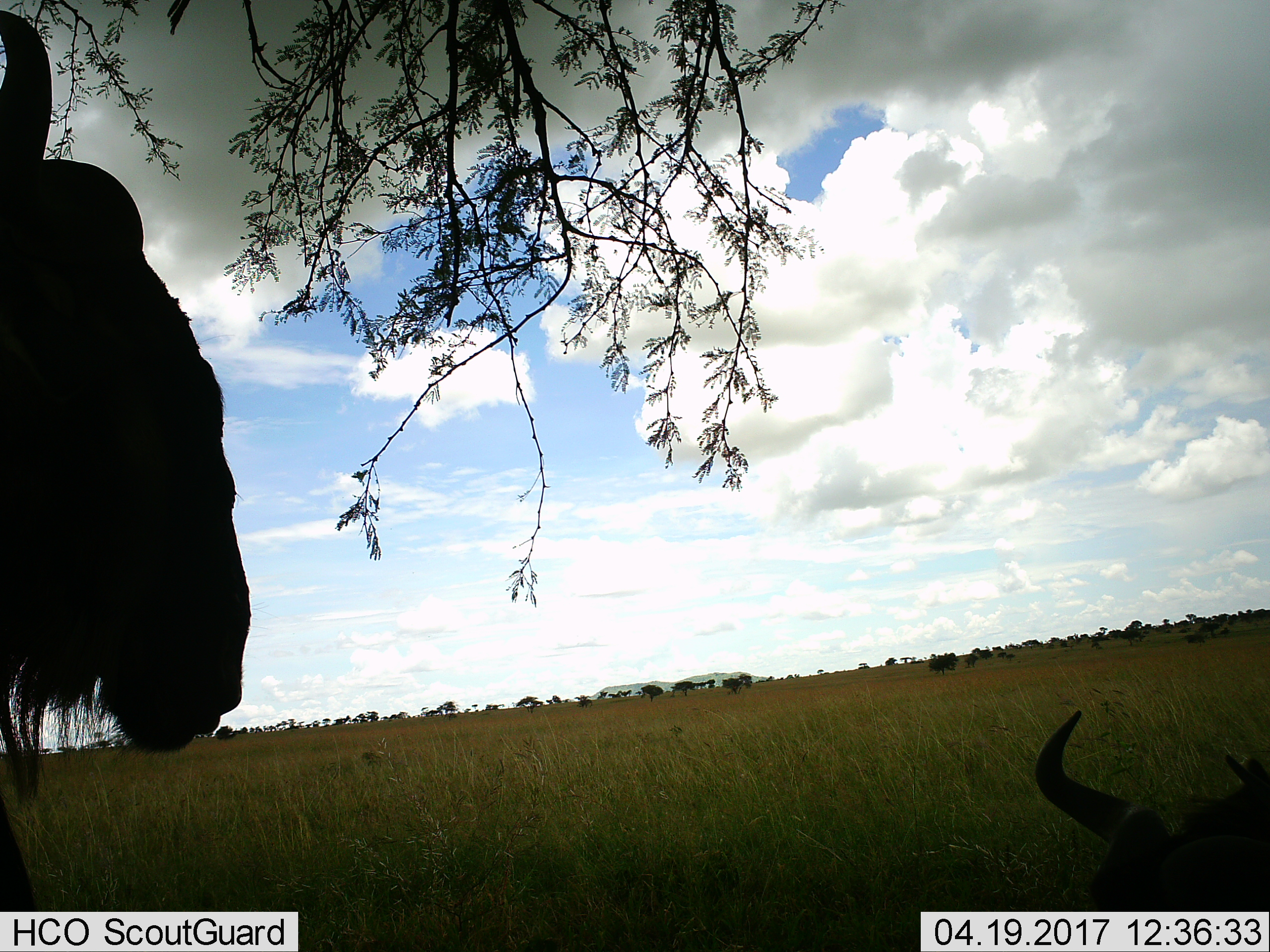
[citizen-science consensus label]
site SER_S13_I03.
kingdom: Animalia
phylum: Chordata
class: Mammalia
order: Artiodactyla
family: Bovidae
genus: Connochaetes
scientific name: Connochaetes taurinus taurinus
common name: blue wildebeest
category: wildebeestblue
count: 2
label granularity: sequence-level